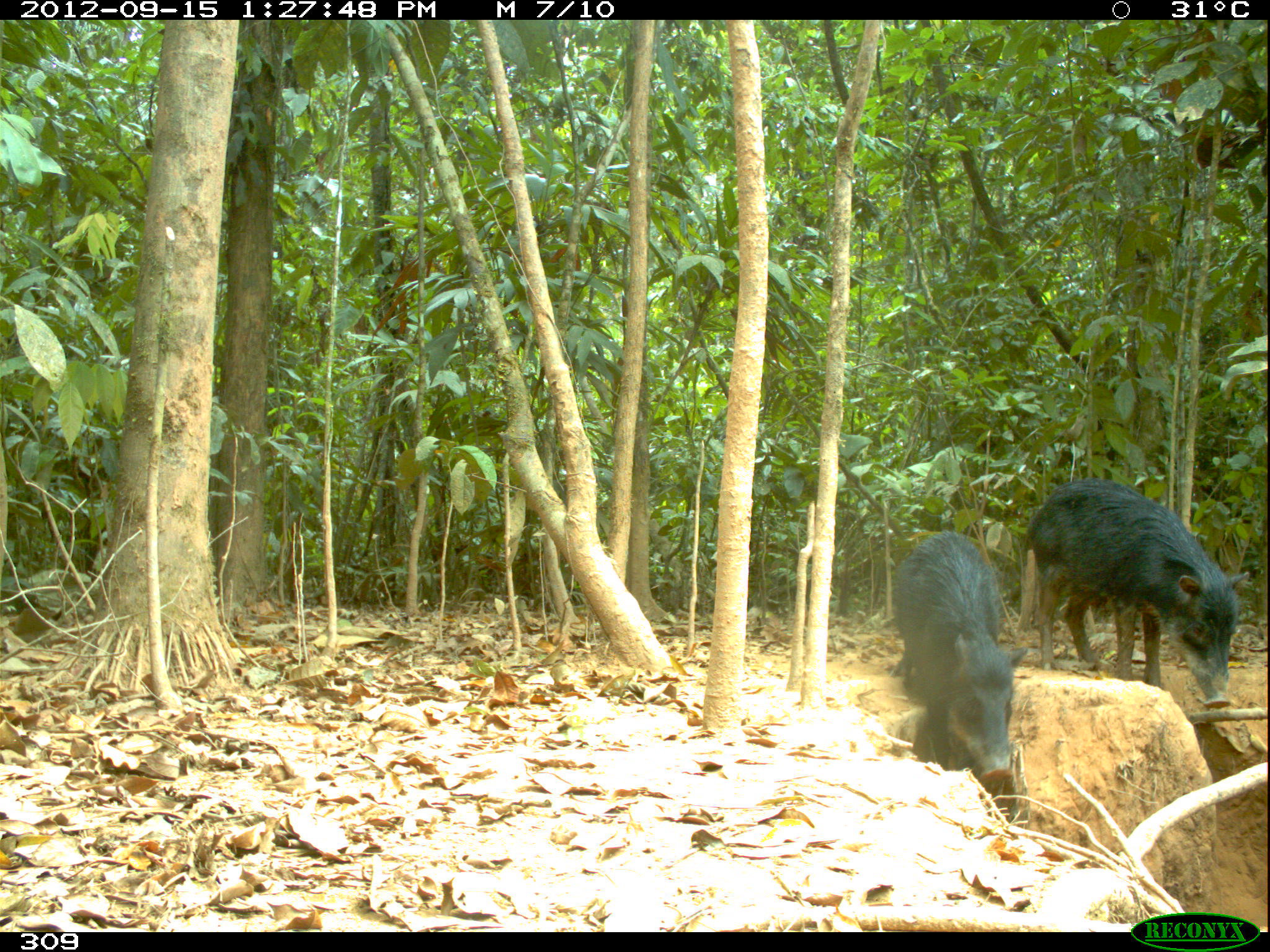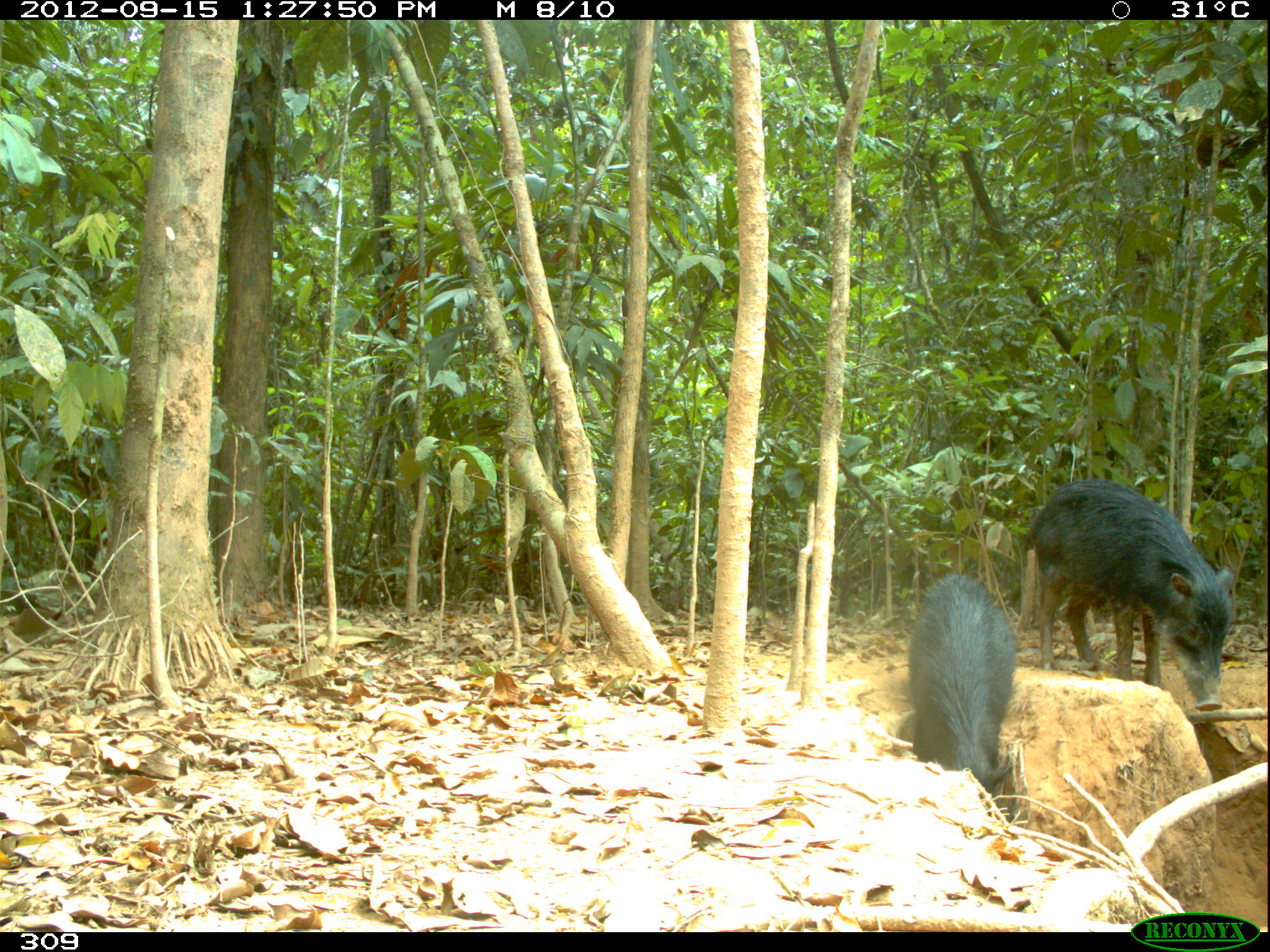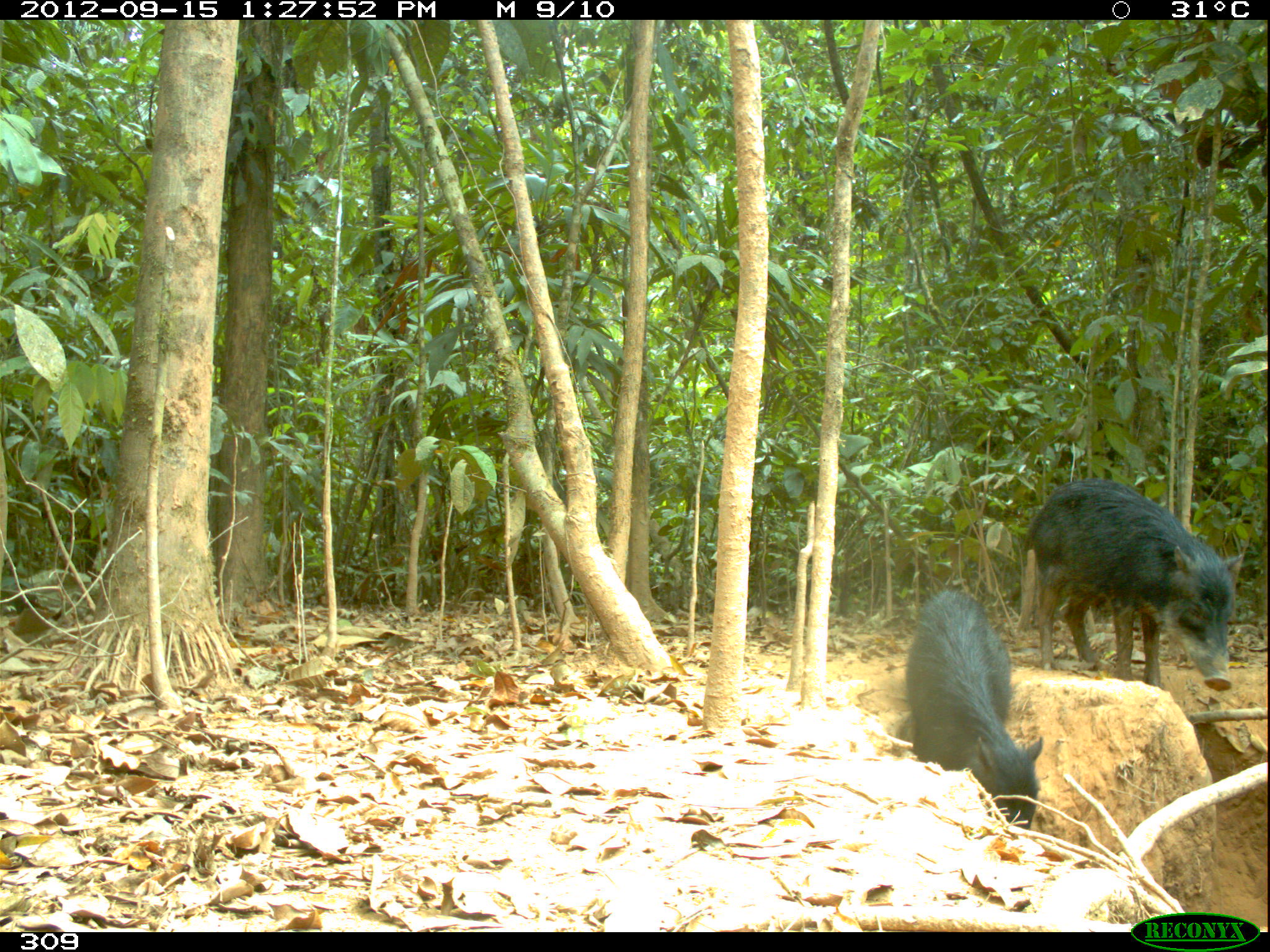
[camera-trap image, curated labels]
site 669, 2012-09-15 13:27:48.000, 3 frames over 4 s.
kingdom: Animalia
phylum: Chordata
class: Mammalia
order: Artiodactyla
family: Tayassuidae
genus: Tayassu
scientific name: Tayassu pecari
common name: white-lipped peccary